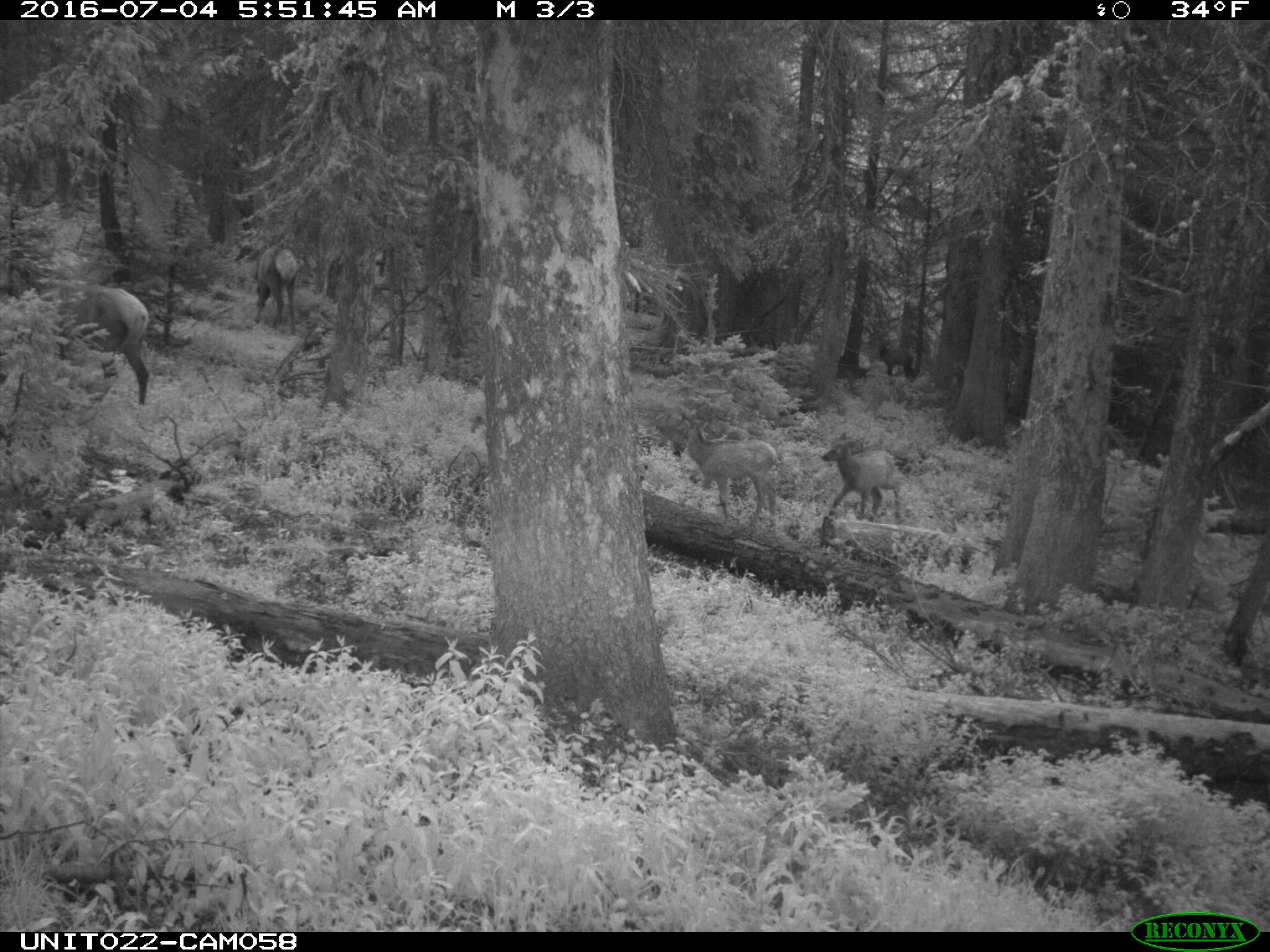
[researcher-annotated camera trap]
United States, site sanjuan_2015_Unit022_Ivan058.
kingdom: Animalia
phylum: Chordata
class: Mammalia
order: Artiodactyla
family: Cervidae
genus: Cervus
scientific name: Cervus elaphus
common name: red deer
Cervus elaphus (red deer).